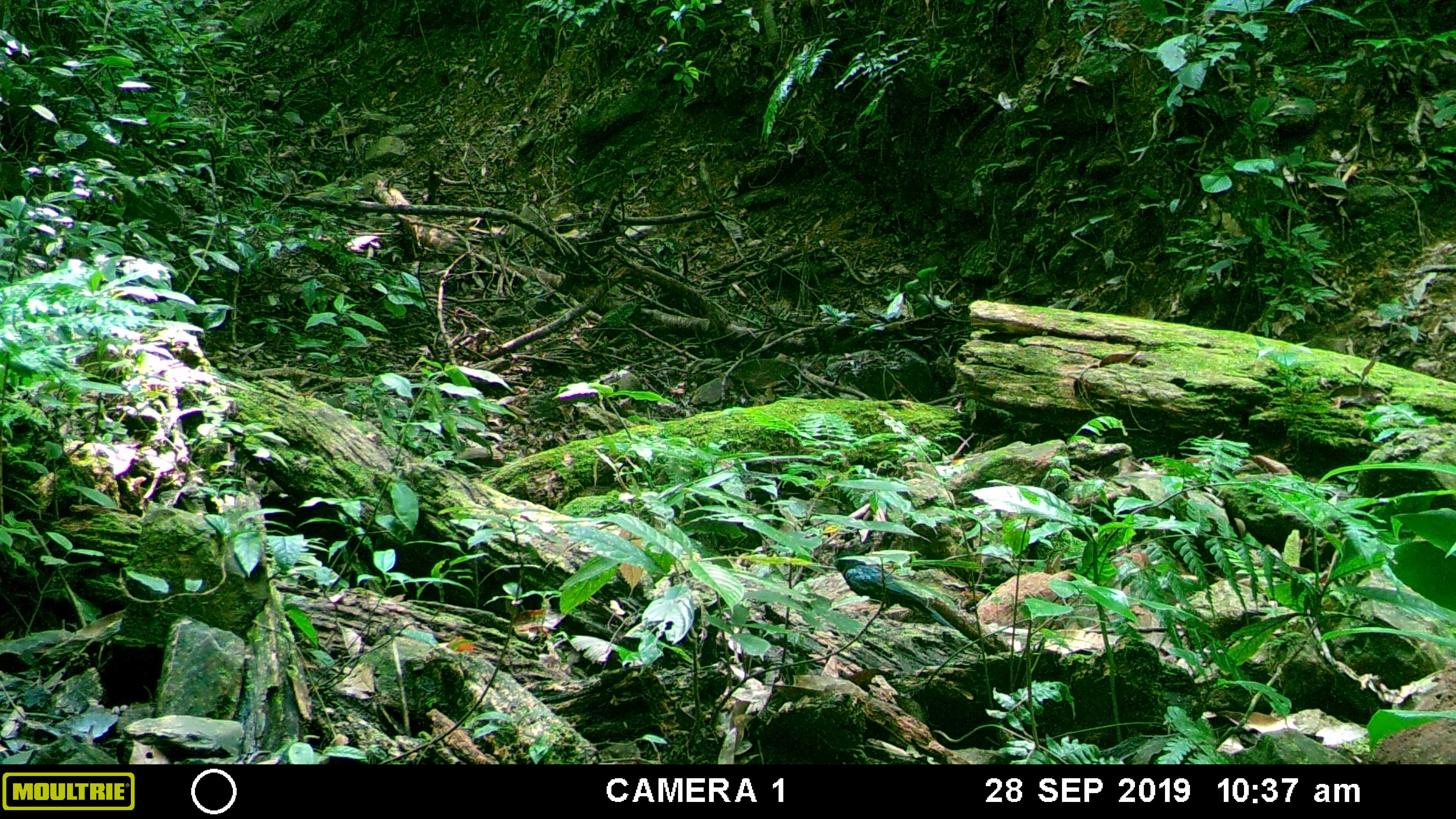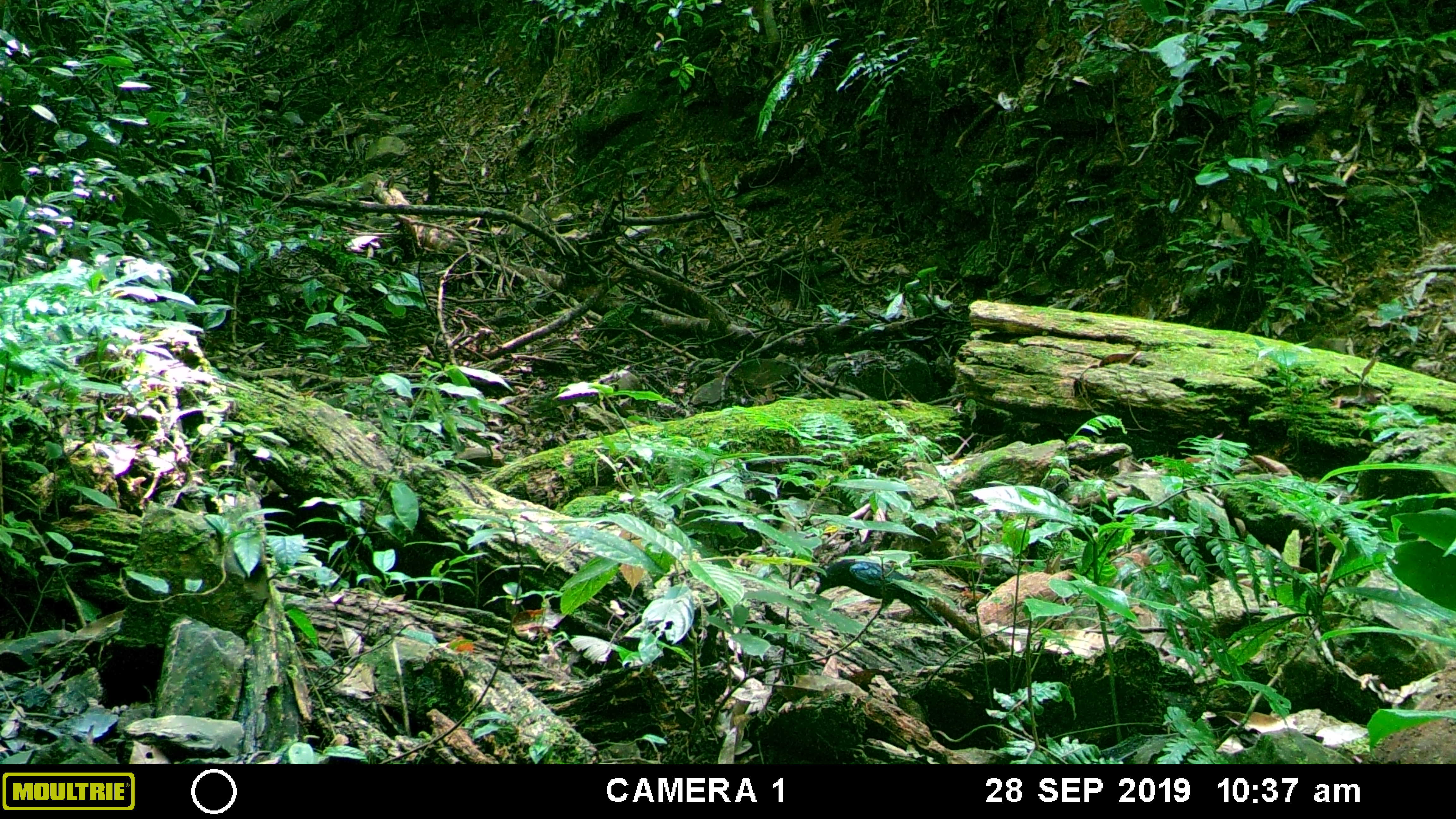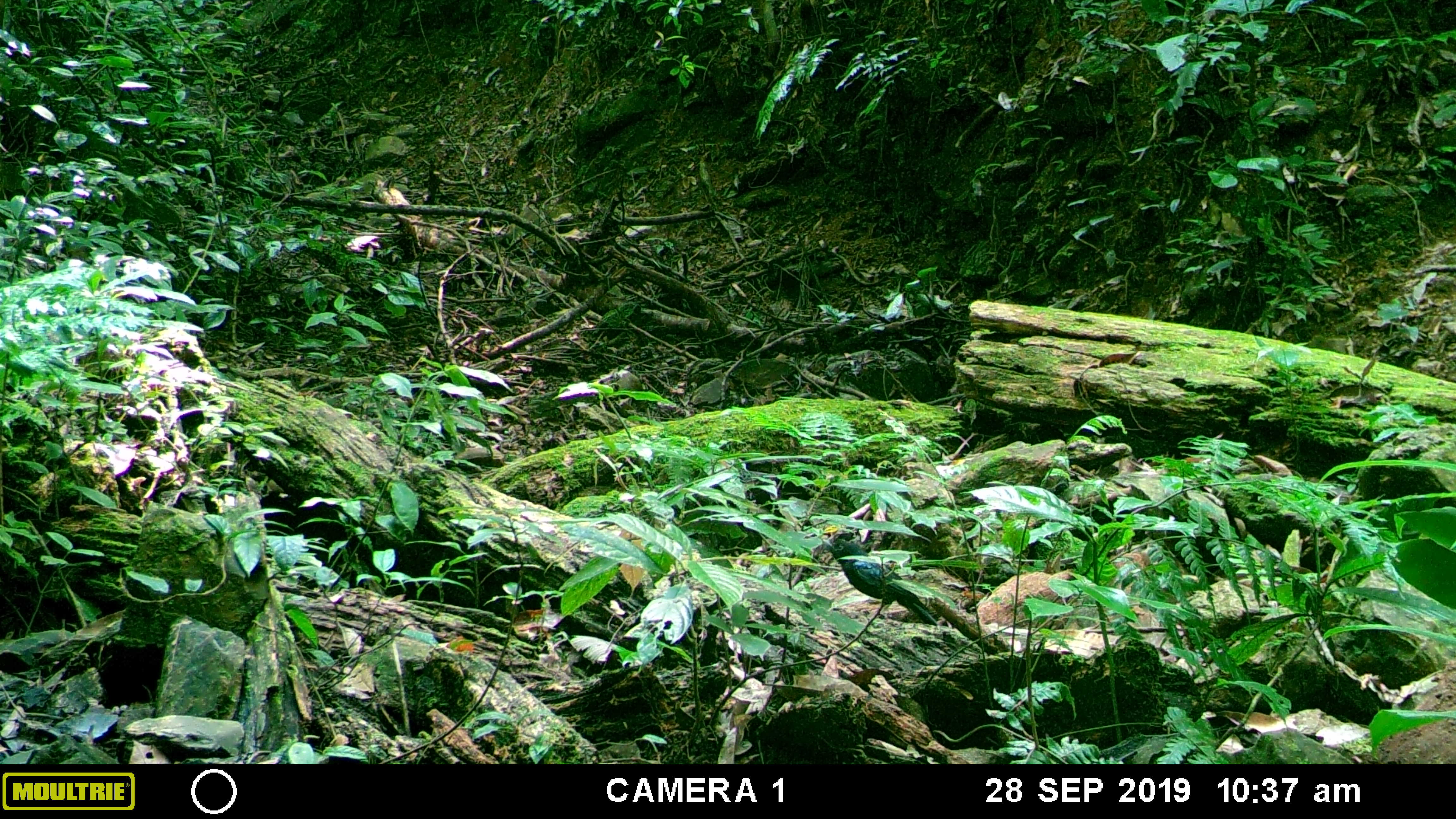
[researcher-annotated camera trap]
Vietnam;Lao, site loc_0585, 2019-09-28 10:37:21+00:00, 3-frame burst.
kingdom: Animalia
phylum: Chordata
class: Aves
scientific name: Aves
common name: bird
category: unidentified bird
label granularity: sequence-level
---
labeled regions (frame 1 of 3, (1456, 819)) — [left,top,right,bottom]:
unidentified bird: [833,550,955,628]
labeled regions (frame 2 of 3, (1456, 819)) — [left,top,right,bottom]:
unidentified bird: [815,559,945,626]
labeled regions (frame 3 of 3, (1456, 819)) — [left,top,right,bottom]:
unidentified bird: [822,538,937,626]